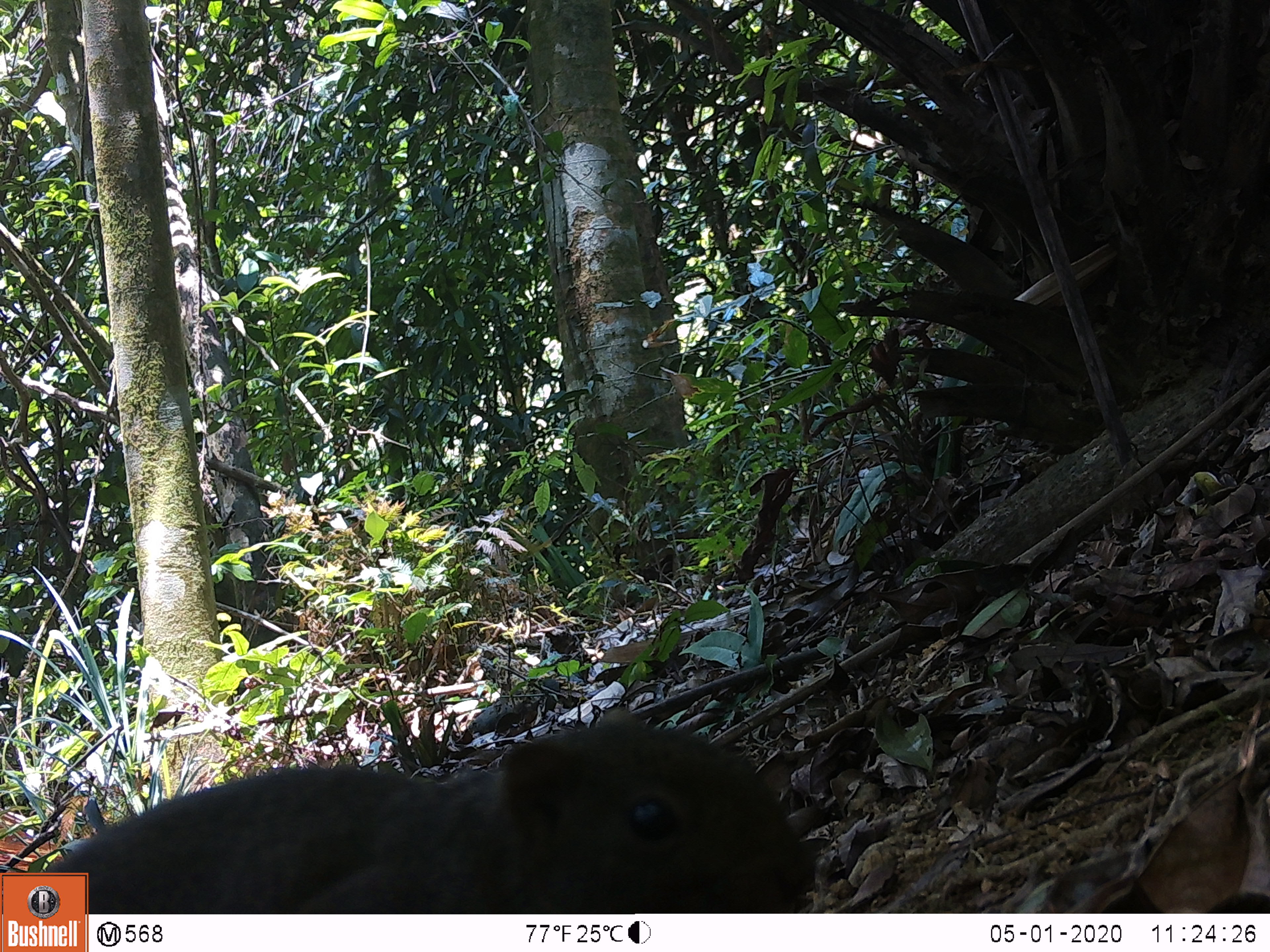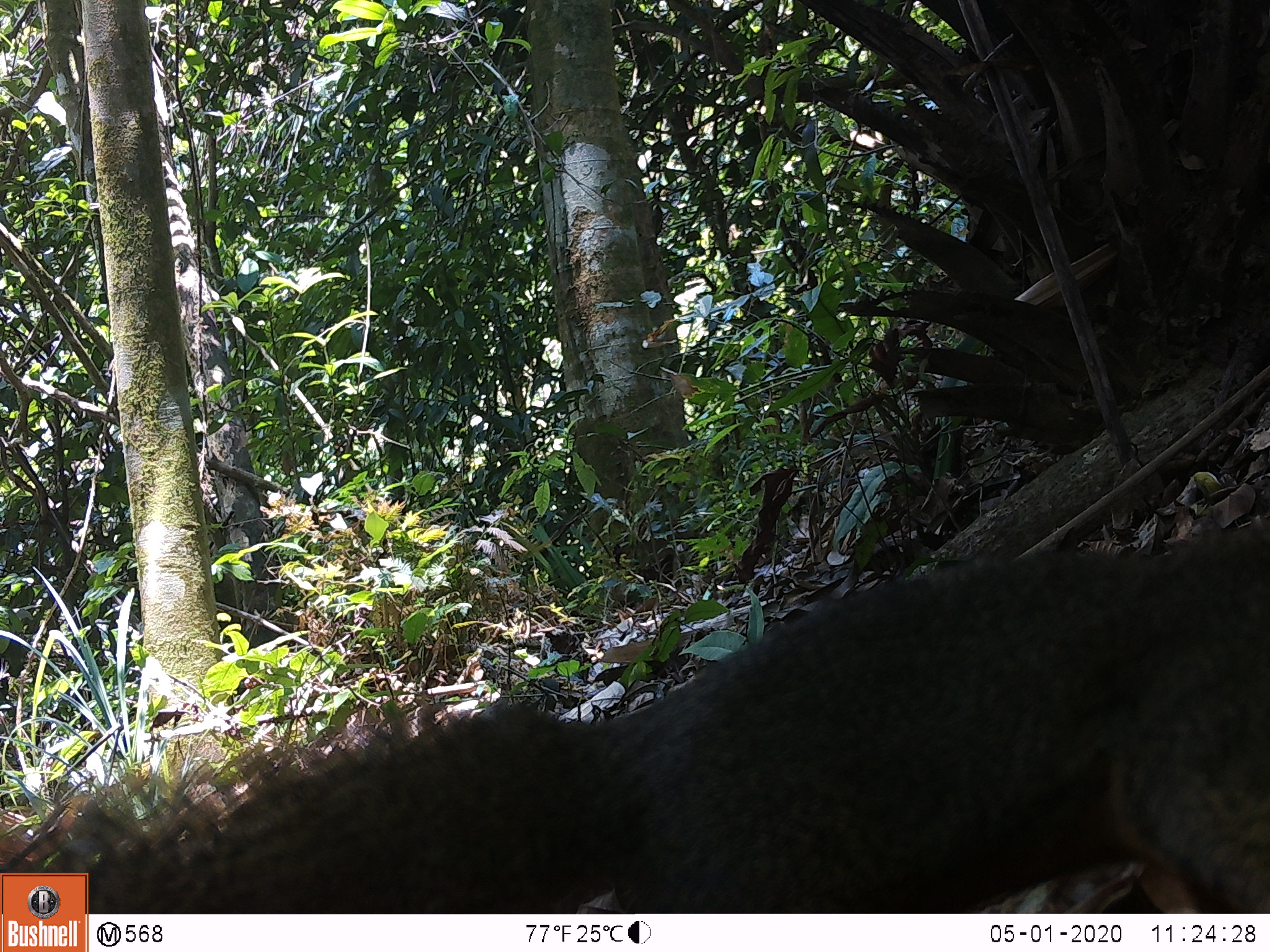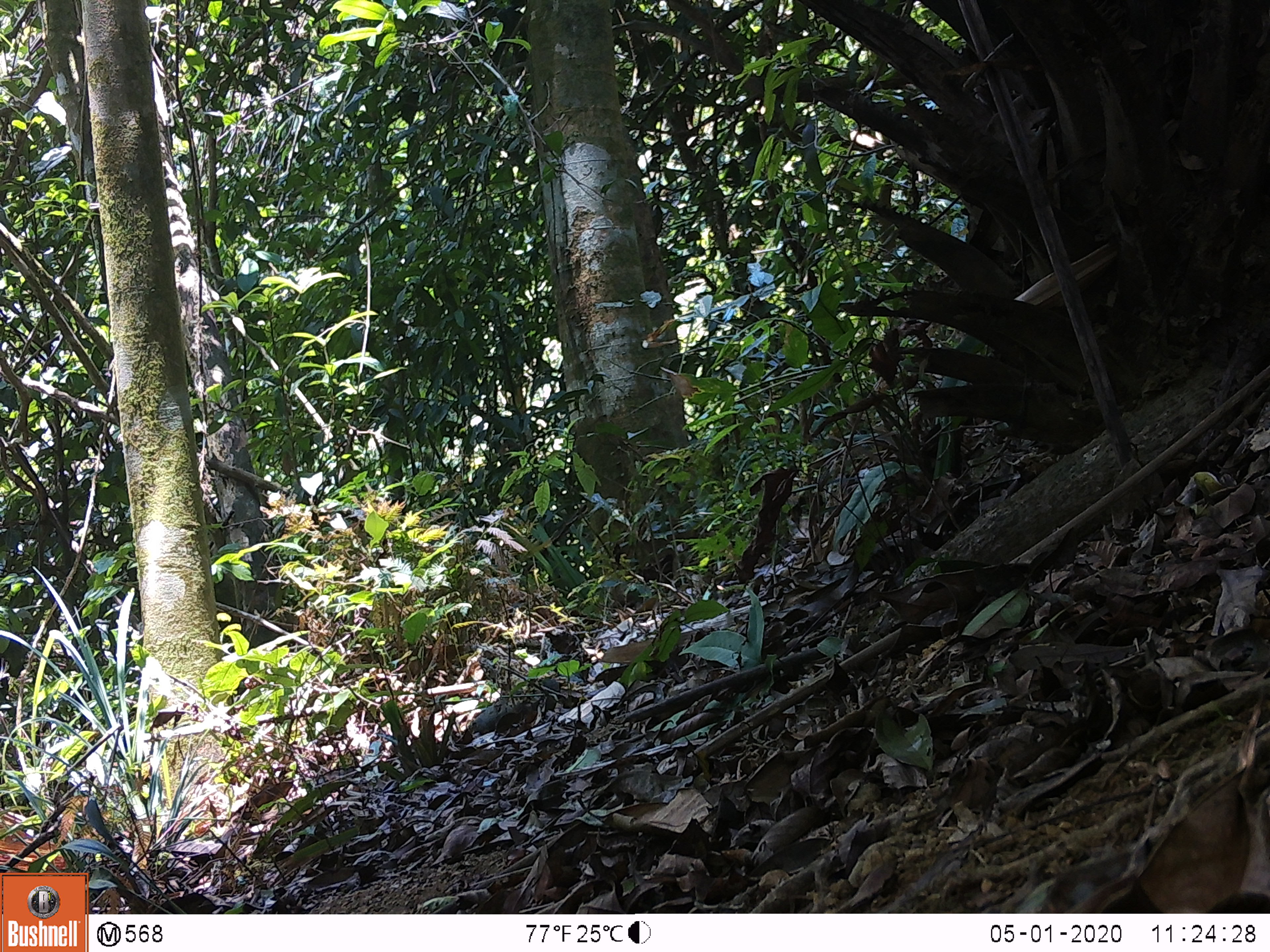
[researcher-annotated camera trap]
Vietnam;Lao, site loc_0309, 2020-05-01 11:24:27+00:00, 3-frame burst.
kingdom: Animalia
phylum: Chordata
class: Mammalia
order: Rodentia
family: Sciuridae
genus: Callosciurus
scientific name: Callosciurus erythraeus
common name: pallas's squirrel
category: pallass squirrel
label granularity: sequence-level